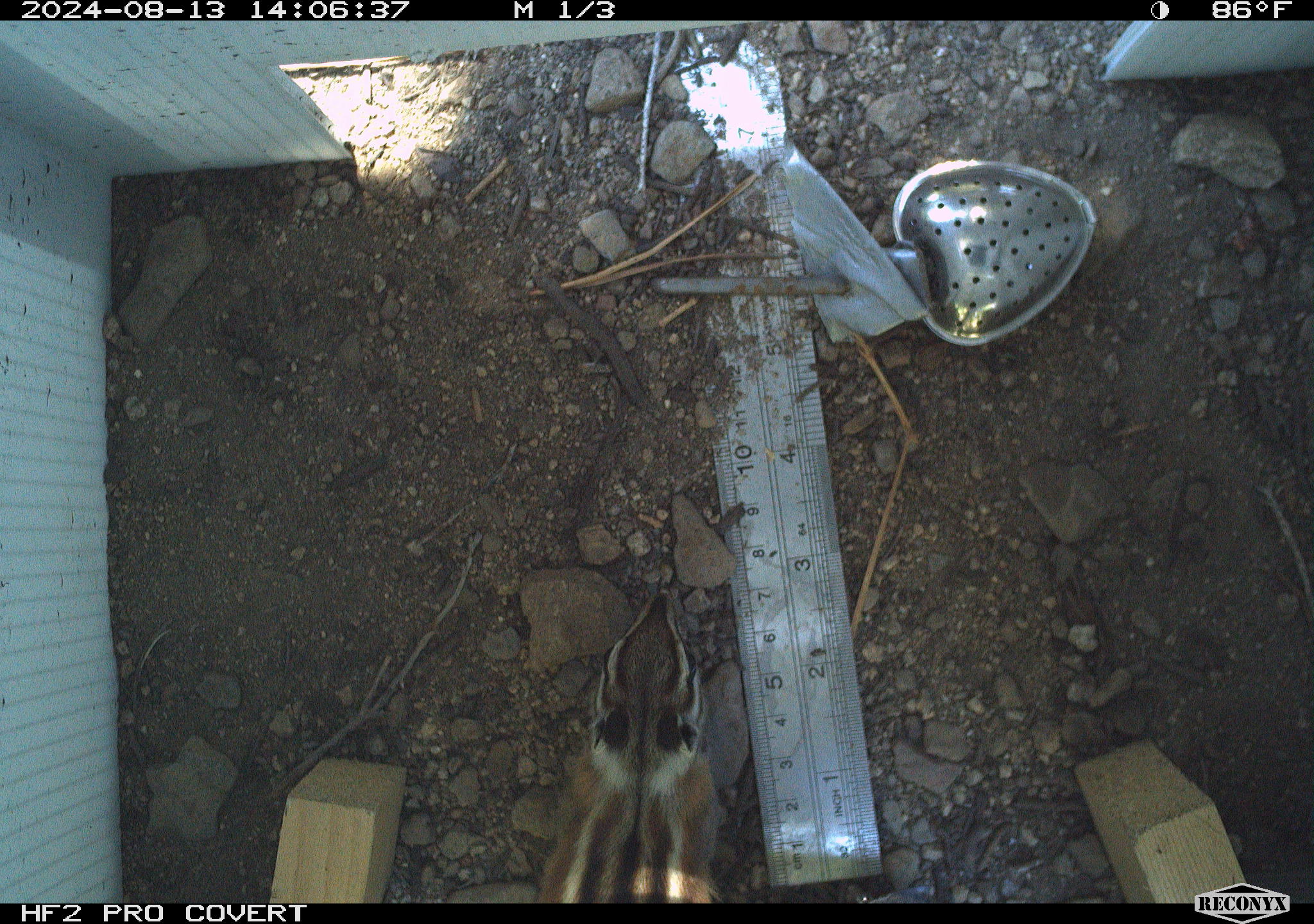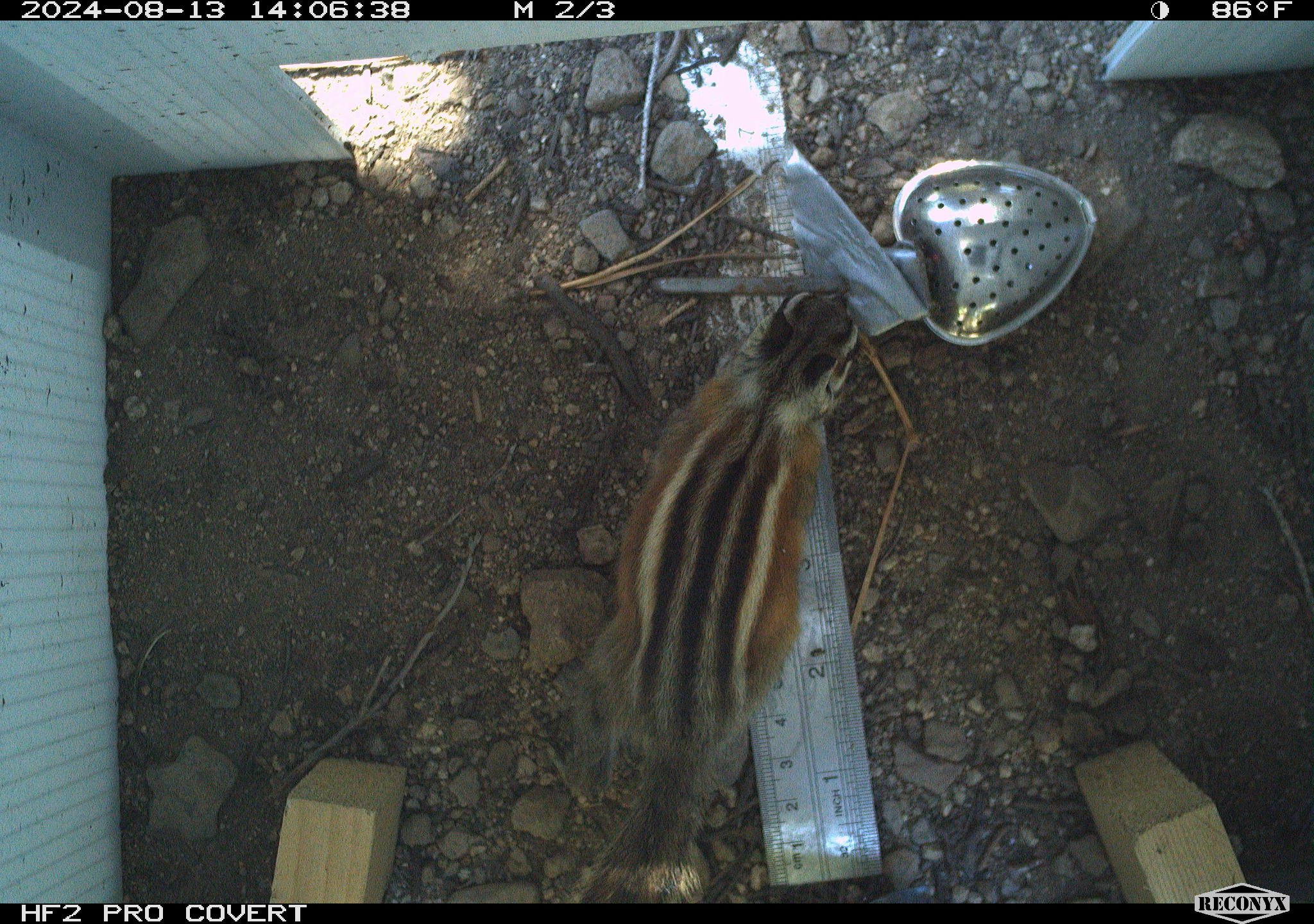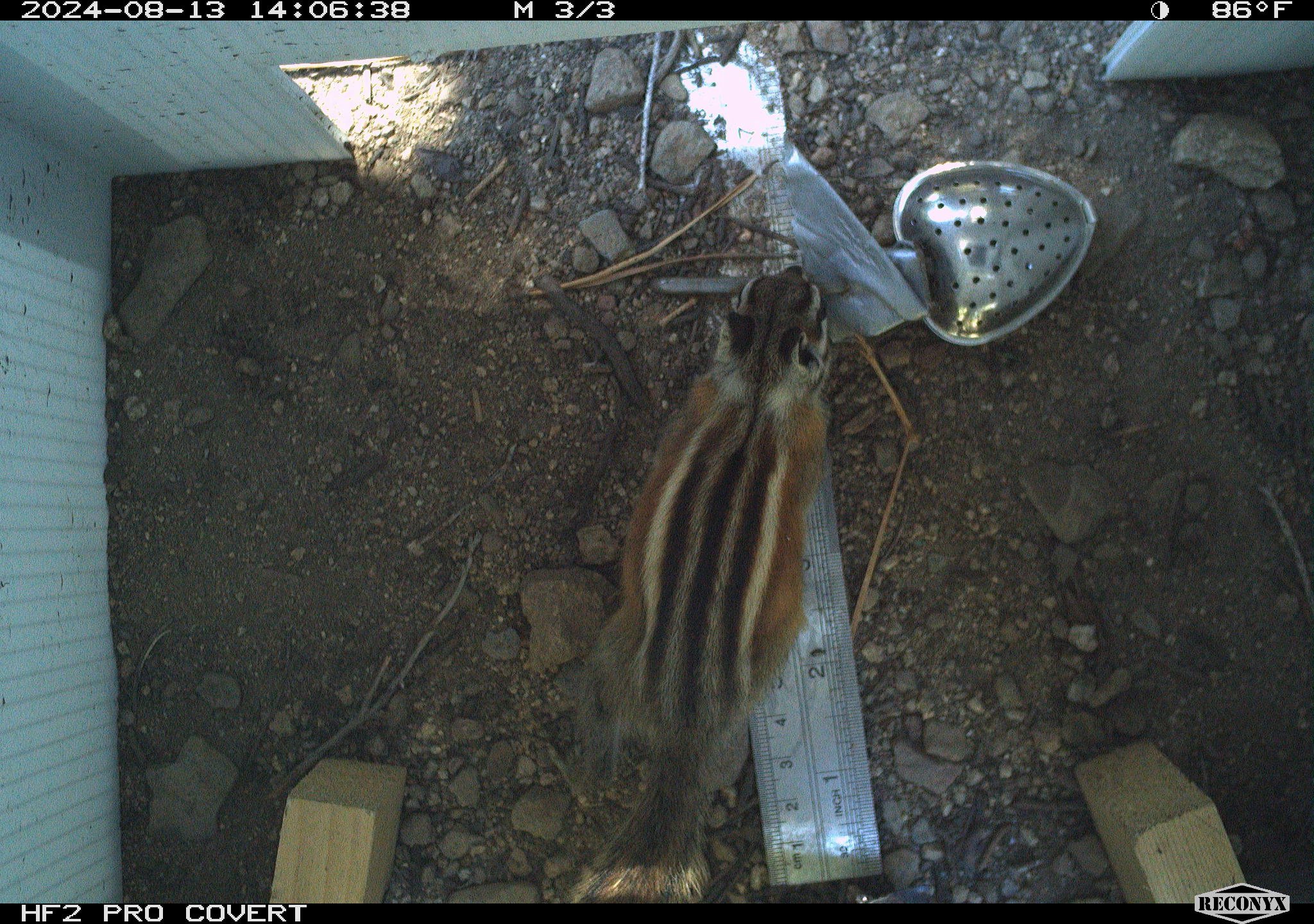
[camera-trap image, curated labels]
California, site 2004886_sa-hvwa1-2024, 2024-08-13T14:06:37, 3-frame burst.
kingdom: Animalia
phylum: Chordata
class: Mammalia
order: Rodentia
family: Sciuridae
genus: Neotamias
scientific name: Neotamias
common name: western chipmunks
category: neotamias species